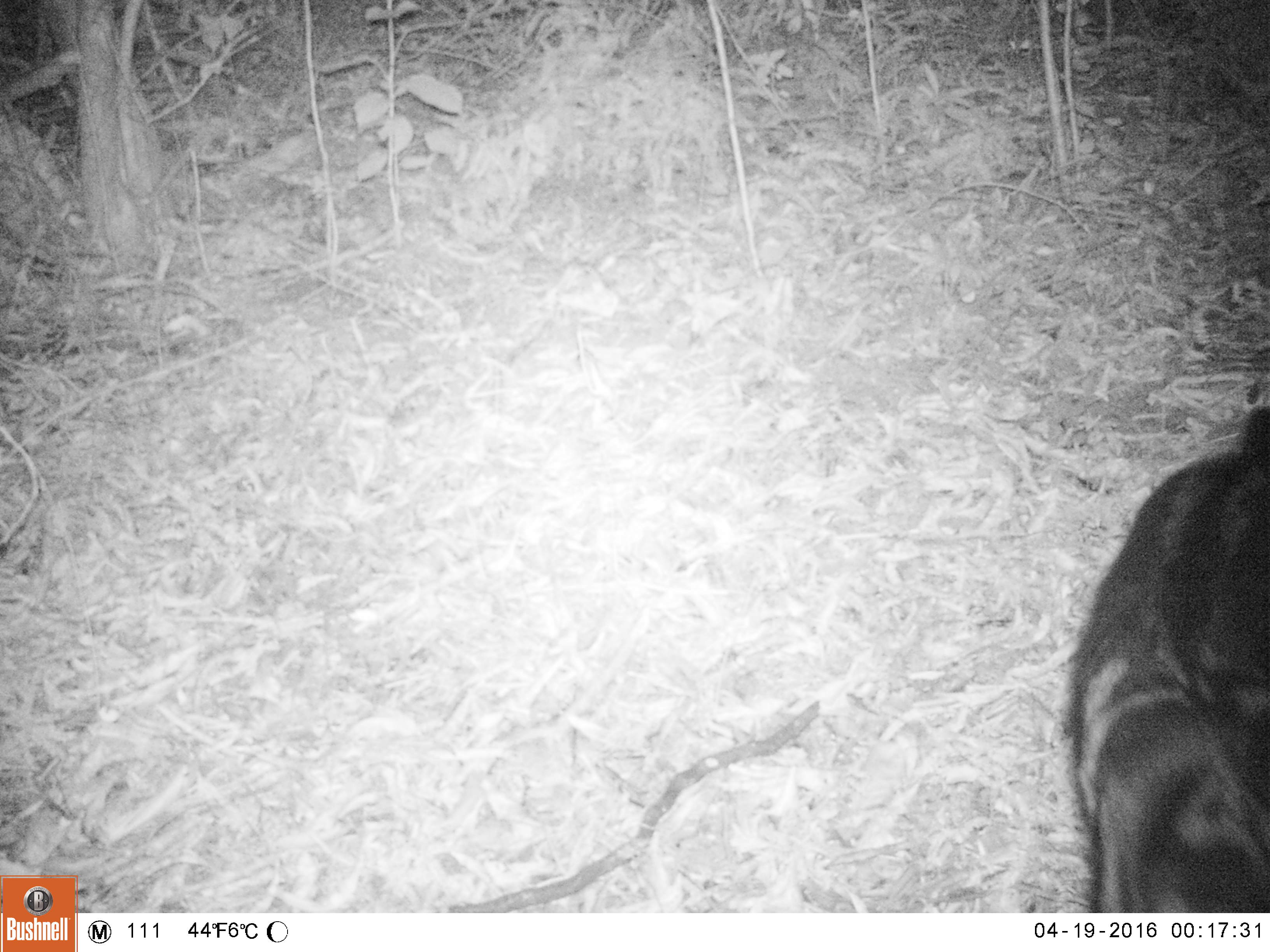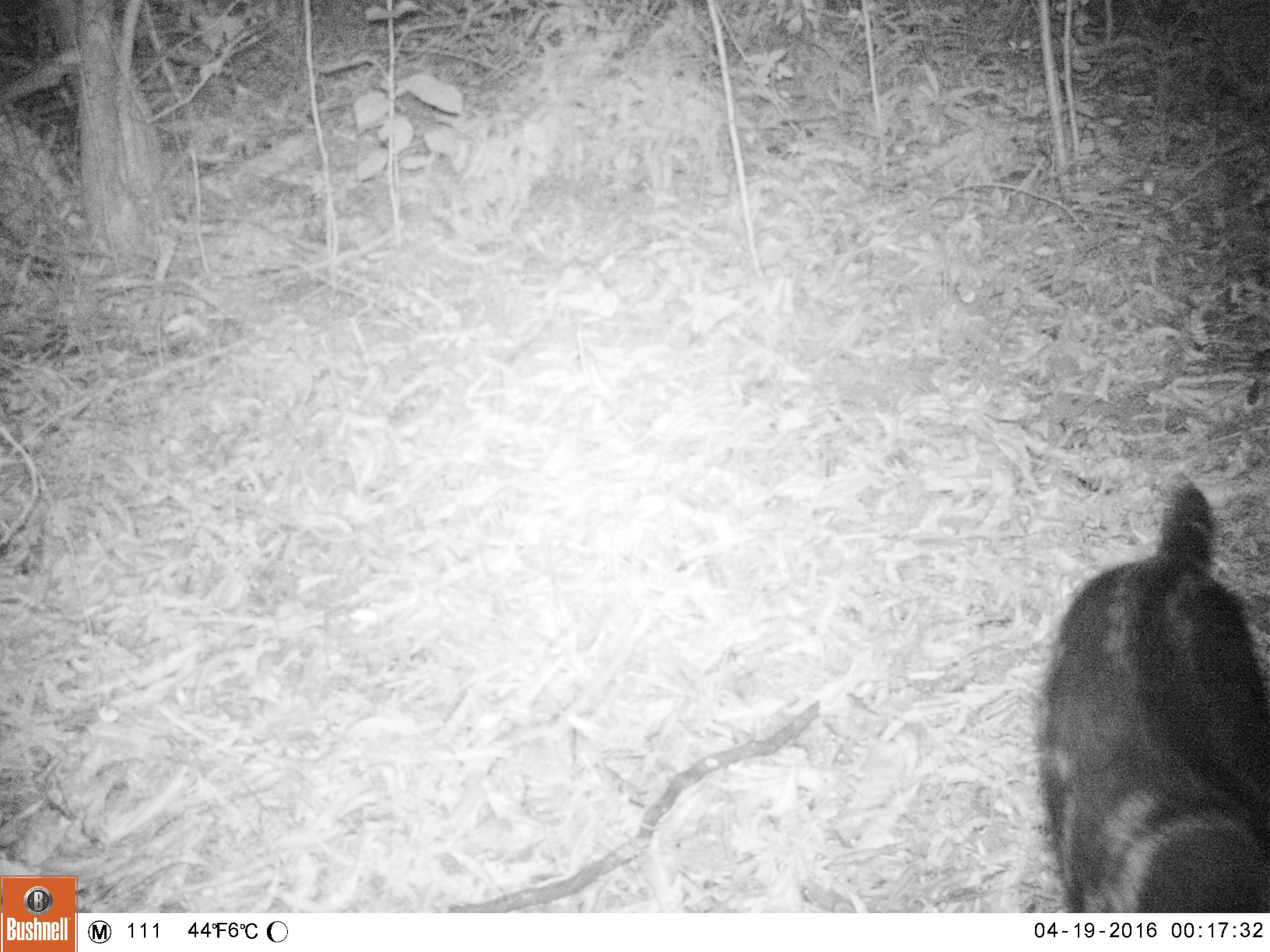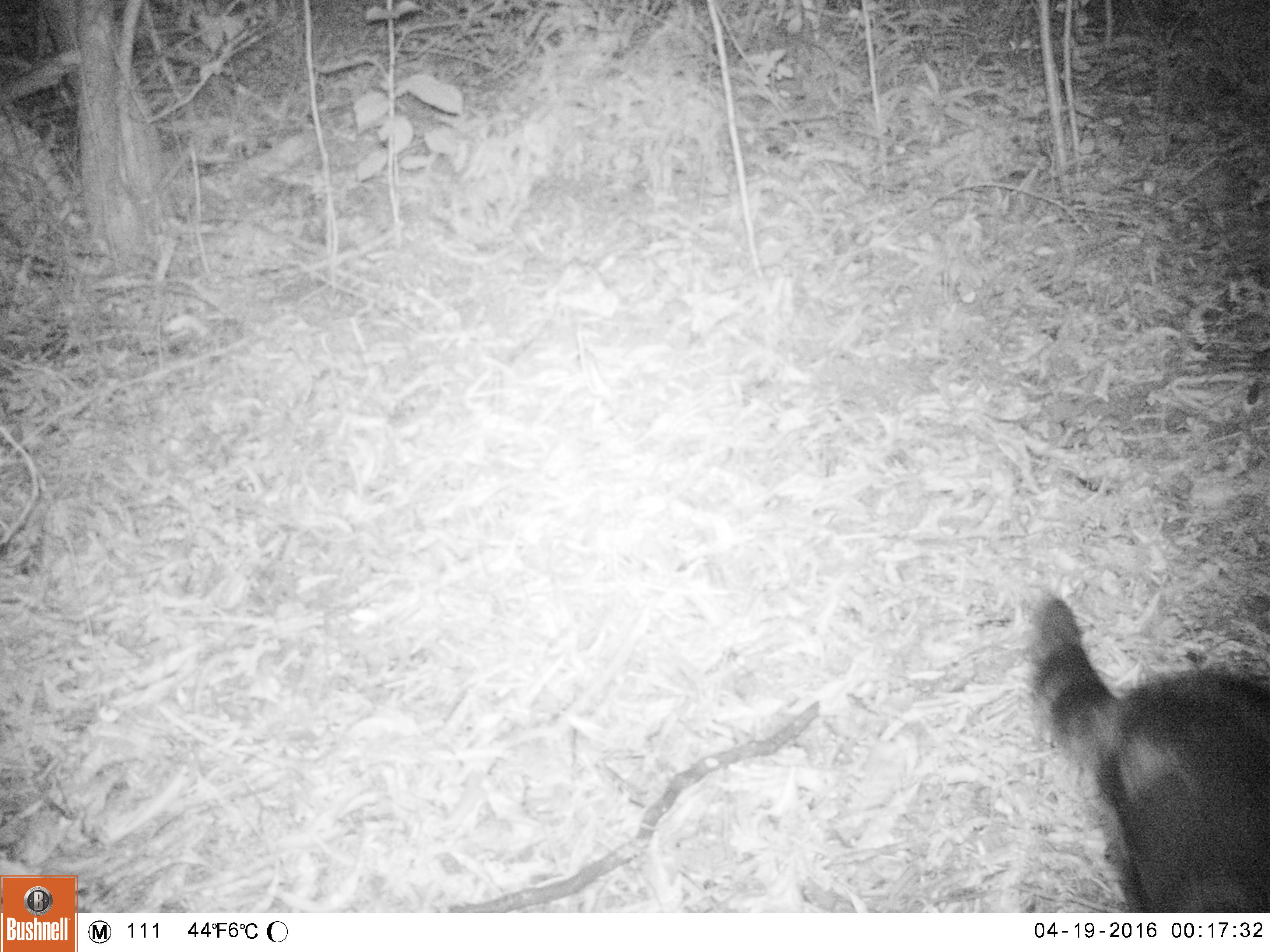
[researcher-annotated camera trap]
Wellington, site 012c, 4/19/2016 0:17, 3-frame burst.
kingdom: Animalia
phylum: Chordata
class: Mammalia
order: Carnivora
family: Felidae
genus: Felis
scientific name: Felis catus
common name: cat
Cat (Felis catus).